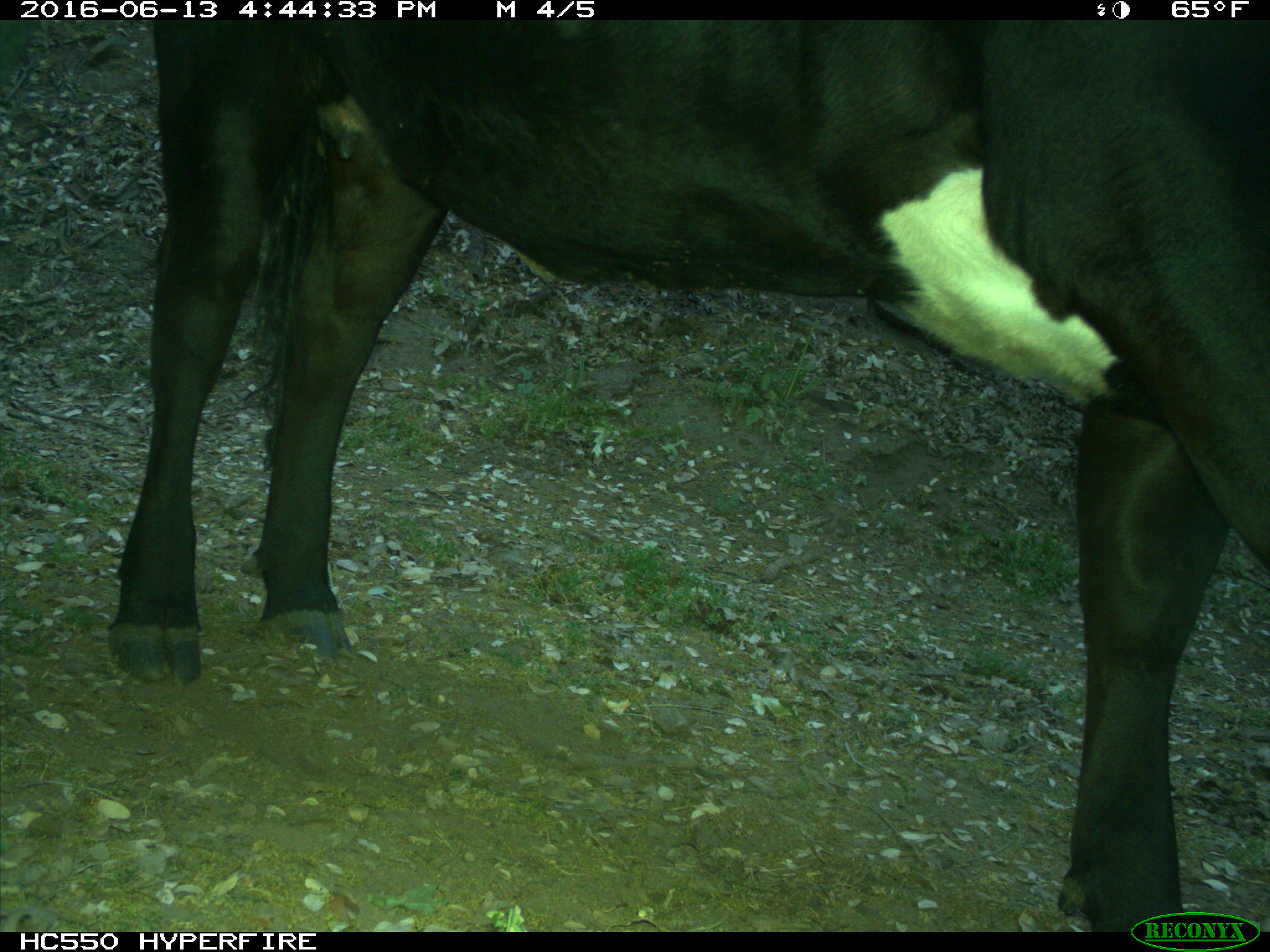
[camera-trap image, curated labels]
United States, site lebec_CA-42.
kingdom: Animalia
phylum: Chordata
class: Mammalia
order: Artiodactyla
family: Bovidae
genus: Bos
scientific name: Bos taurus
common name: domestic cow